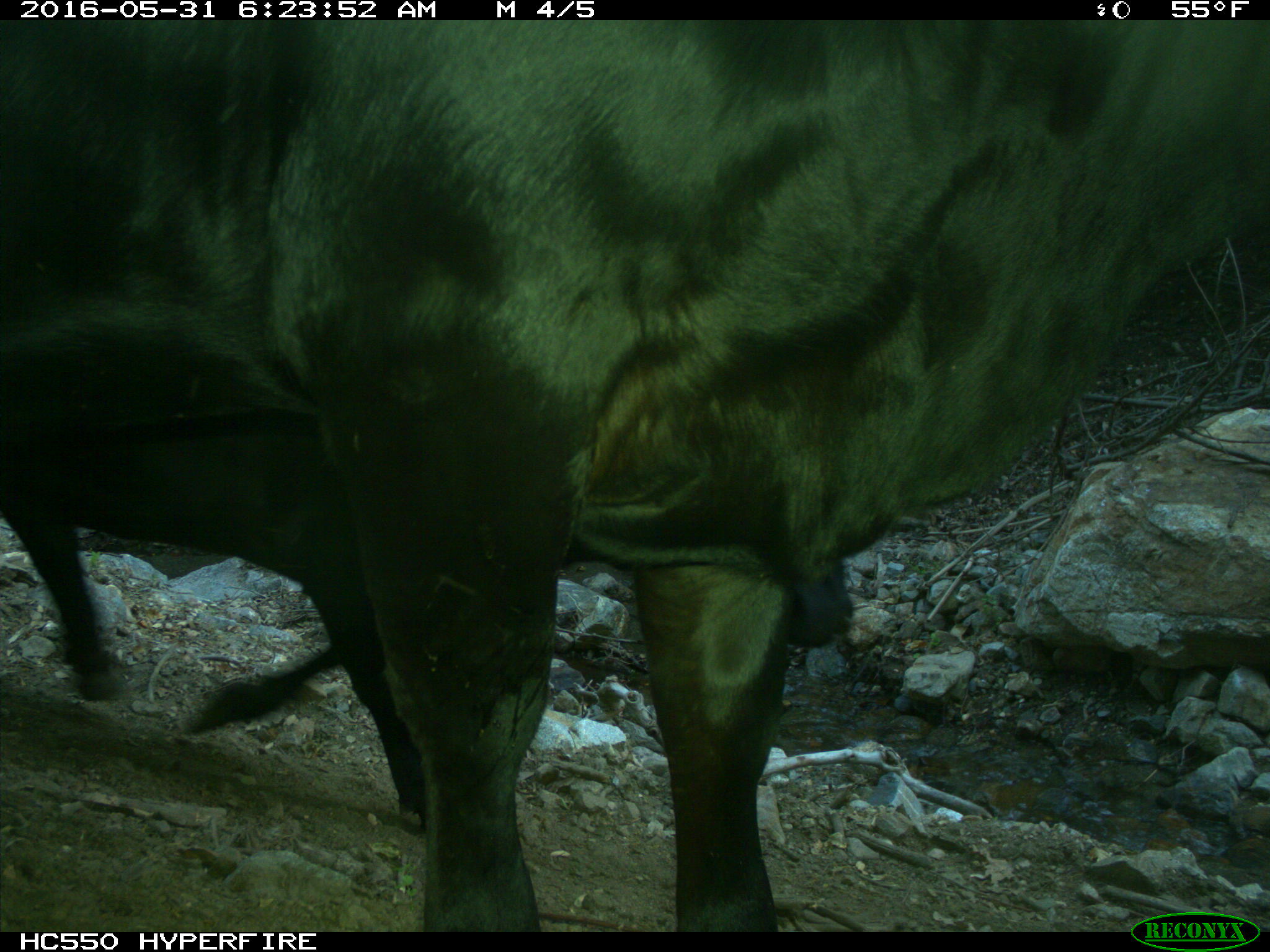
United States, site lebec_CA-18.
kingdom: Animalia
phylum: Chordata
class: Mammalia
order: Artiodactyla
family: Bovidae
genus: Bos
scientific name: Bos taurus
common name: domestic cow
Bos taurus (domestic cow).